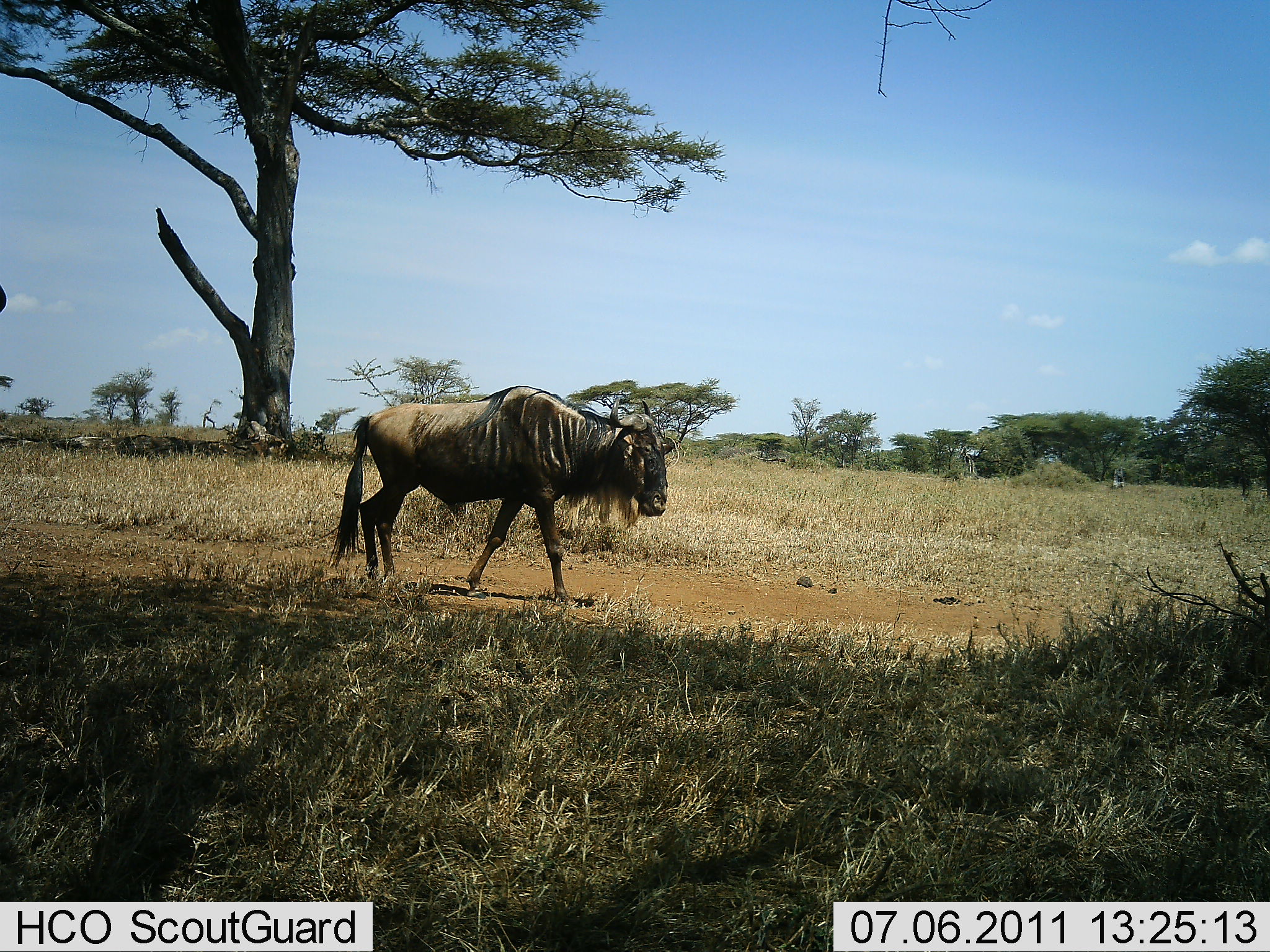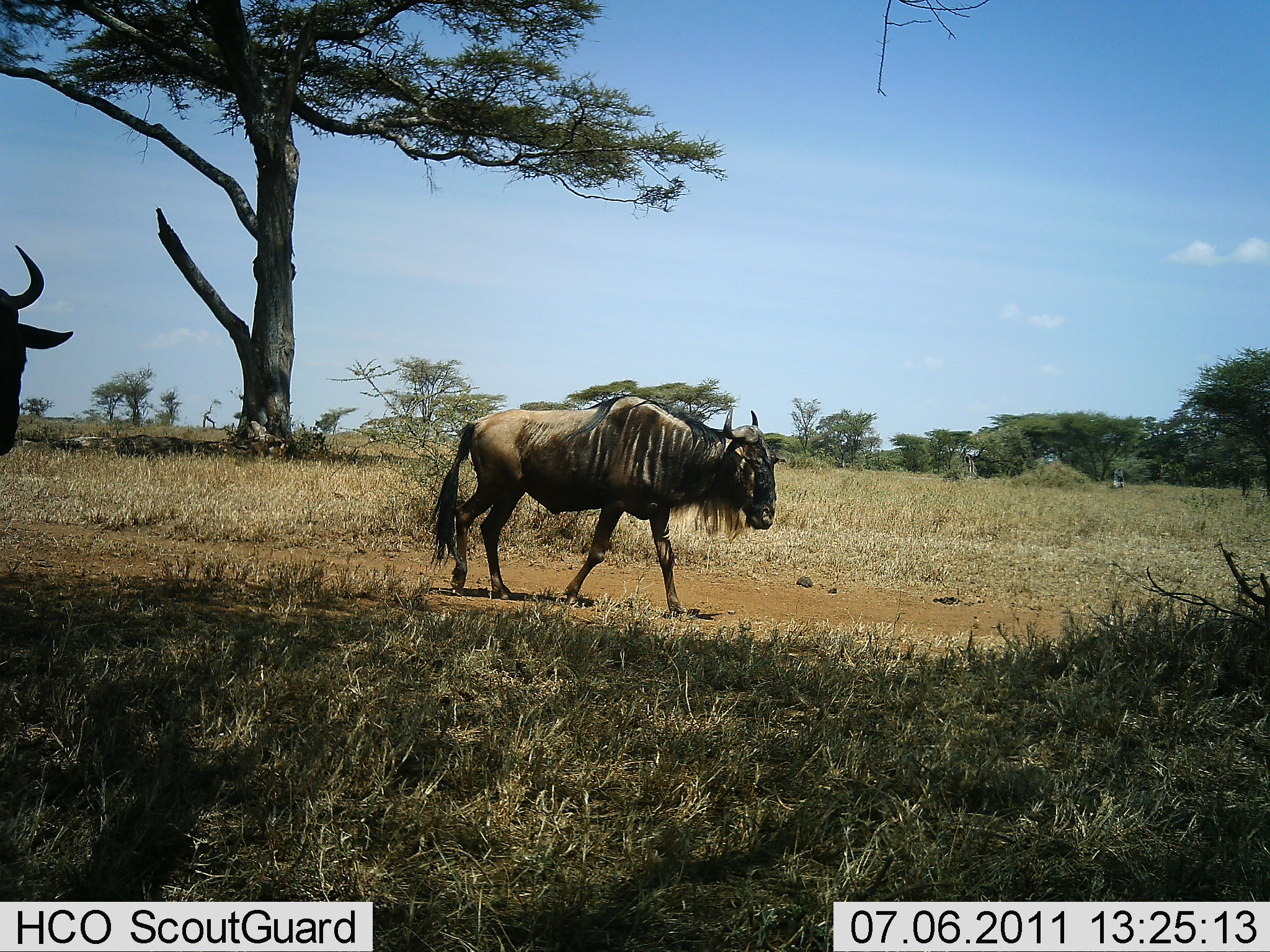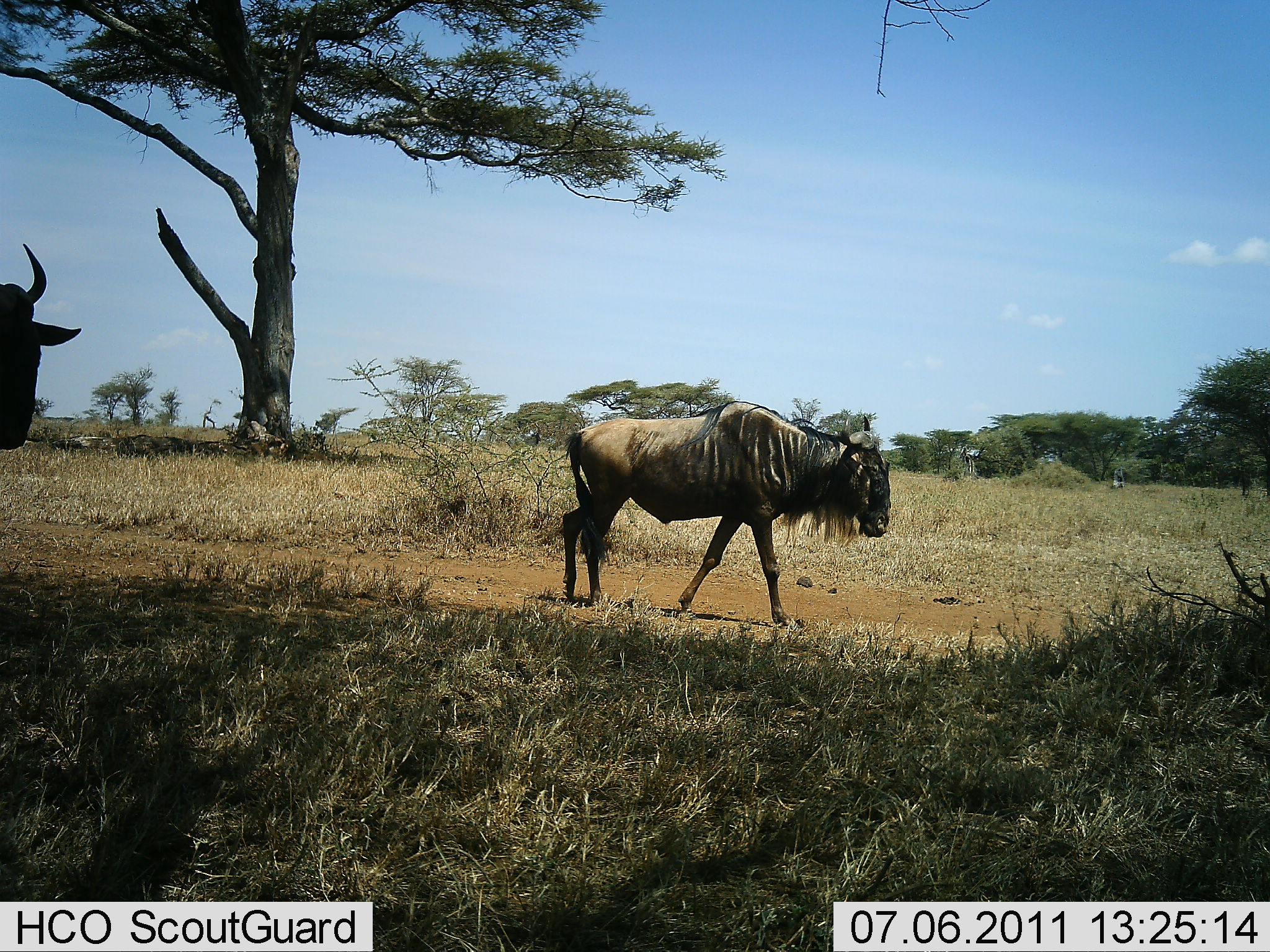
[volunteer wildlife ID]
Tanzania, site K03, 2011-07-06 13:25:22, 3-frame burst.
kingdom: Animalia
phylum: Chordata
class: Mammalia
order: Artiodactyla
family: Bovidae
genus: Connochaetes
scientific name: Connochaetes taurinus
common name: blue wildebeest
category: wildebeest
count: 2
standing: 0%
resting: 0%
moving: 100%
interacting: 0%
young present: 0%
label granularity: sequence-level